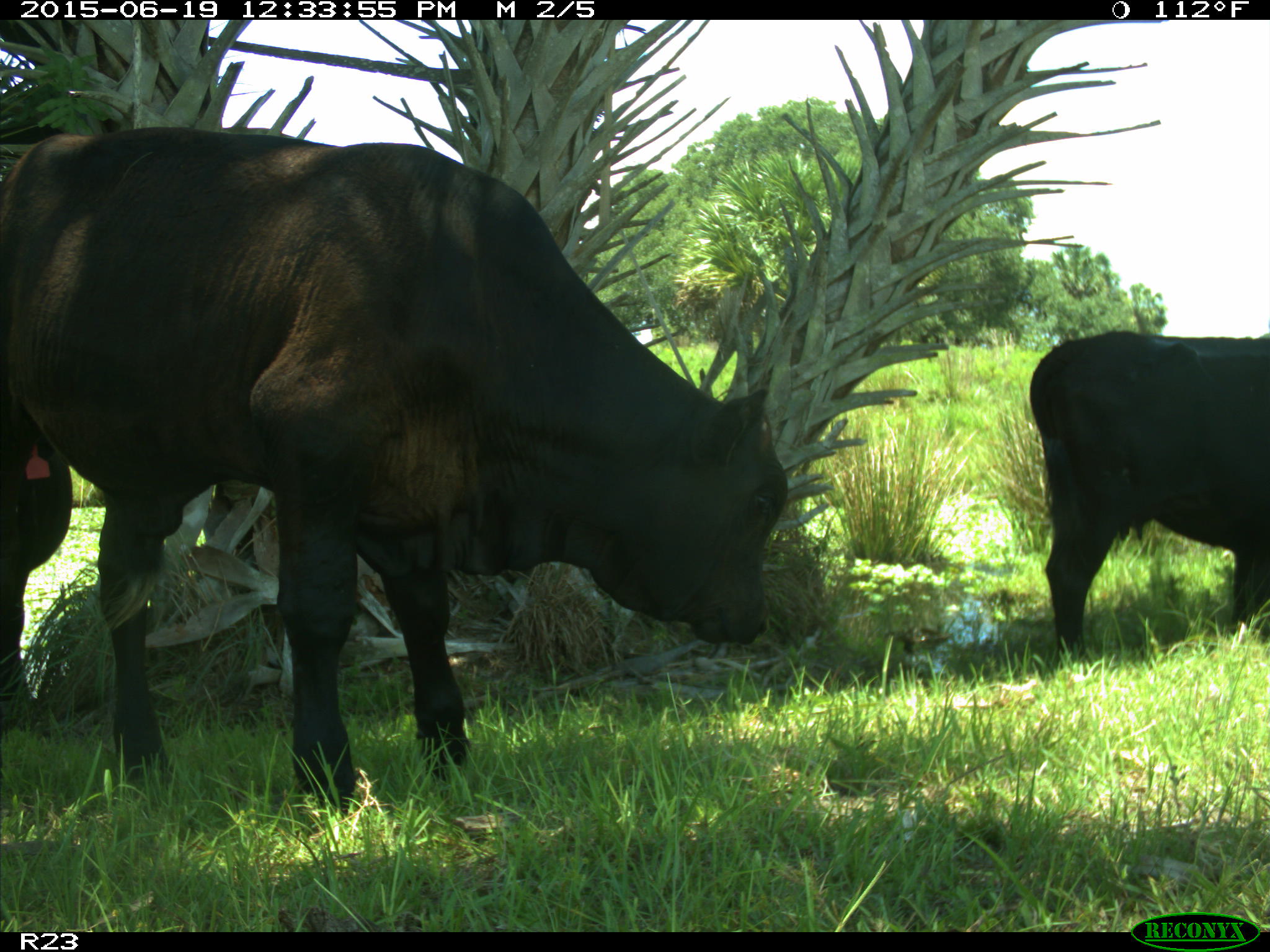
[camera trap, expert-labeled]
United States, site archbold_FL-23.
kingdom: Animalia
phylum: Chordata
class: Aves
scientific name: Aves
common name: birds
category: unidentified bird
Unidentified bird (birds) (Aves).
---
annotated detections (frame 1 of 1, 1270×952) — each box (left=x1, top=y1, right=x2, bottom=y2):
animal: (left=0, top=128, right=788, bottom=822); (left=1029, top=331, right=1270, bottom=656)